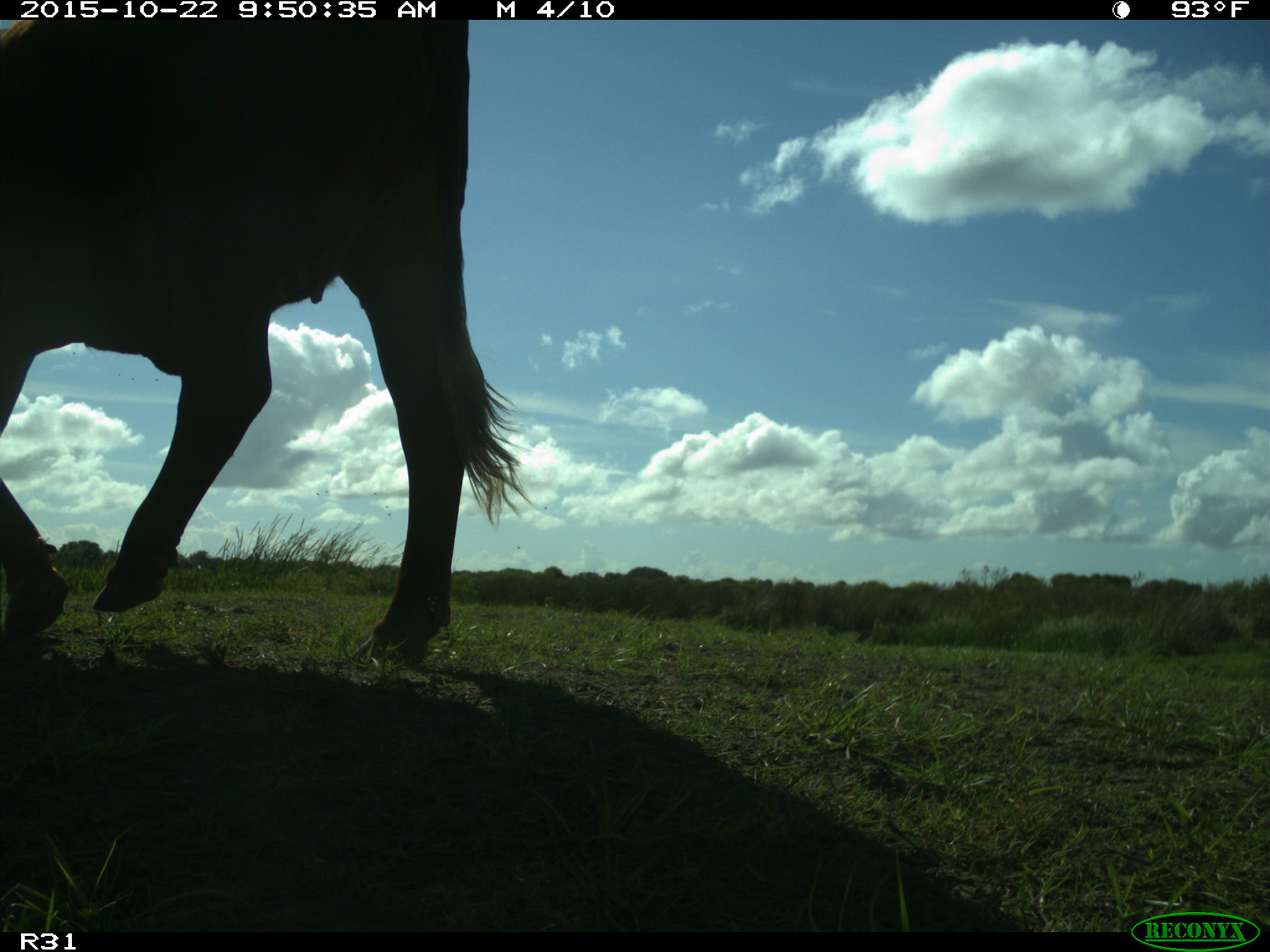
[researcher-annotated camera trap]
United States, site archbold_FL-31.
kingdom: Animalia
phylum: Chordata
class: Mammalia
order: Artiodactyla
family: Bovidae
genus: Bos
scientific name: Bos taurus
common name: domestic cow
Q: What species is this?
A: Bos taurus (domestic cow).